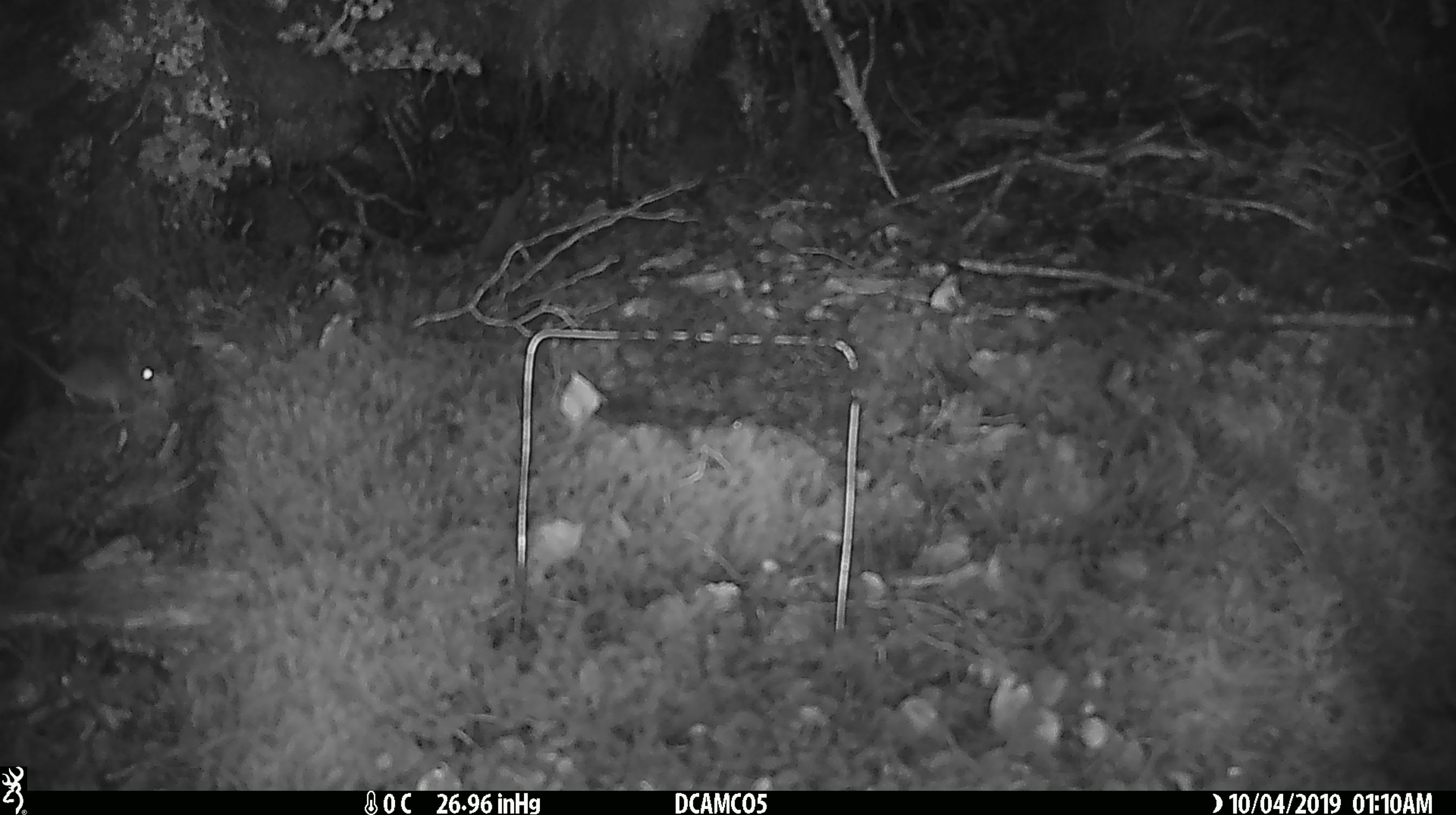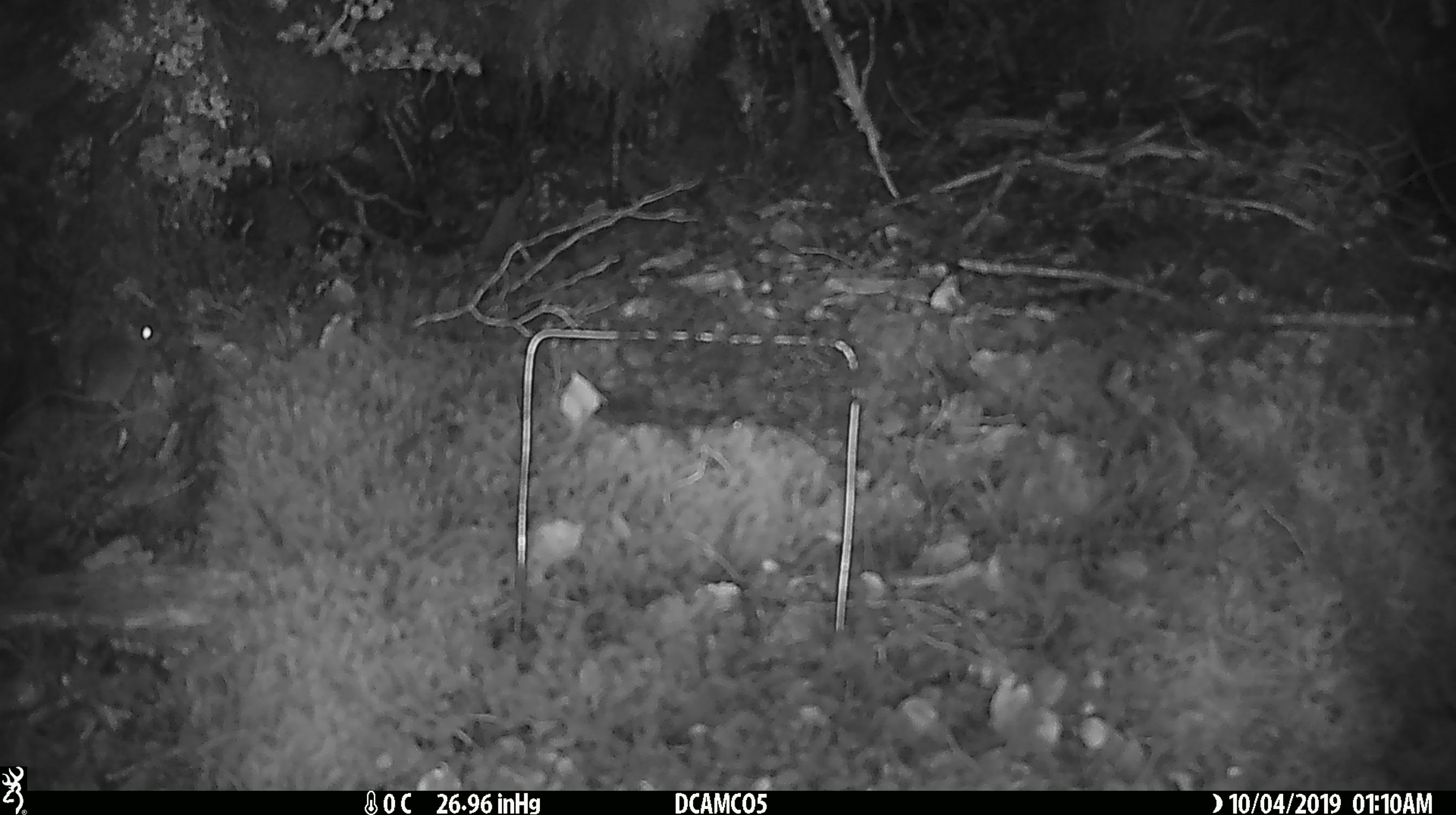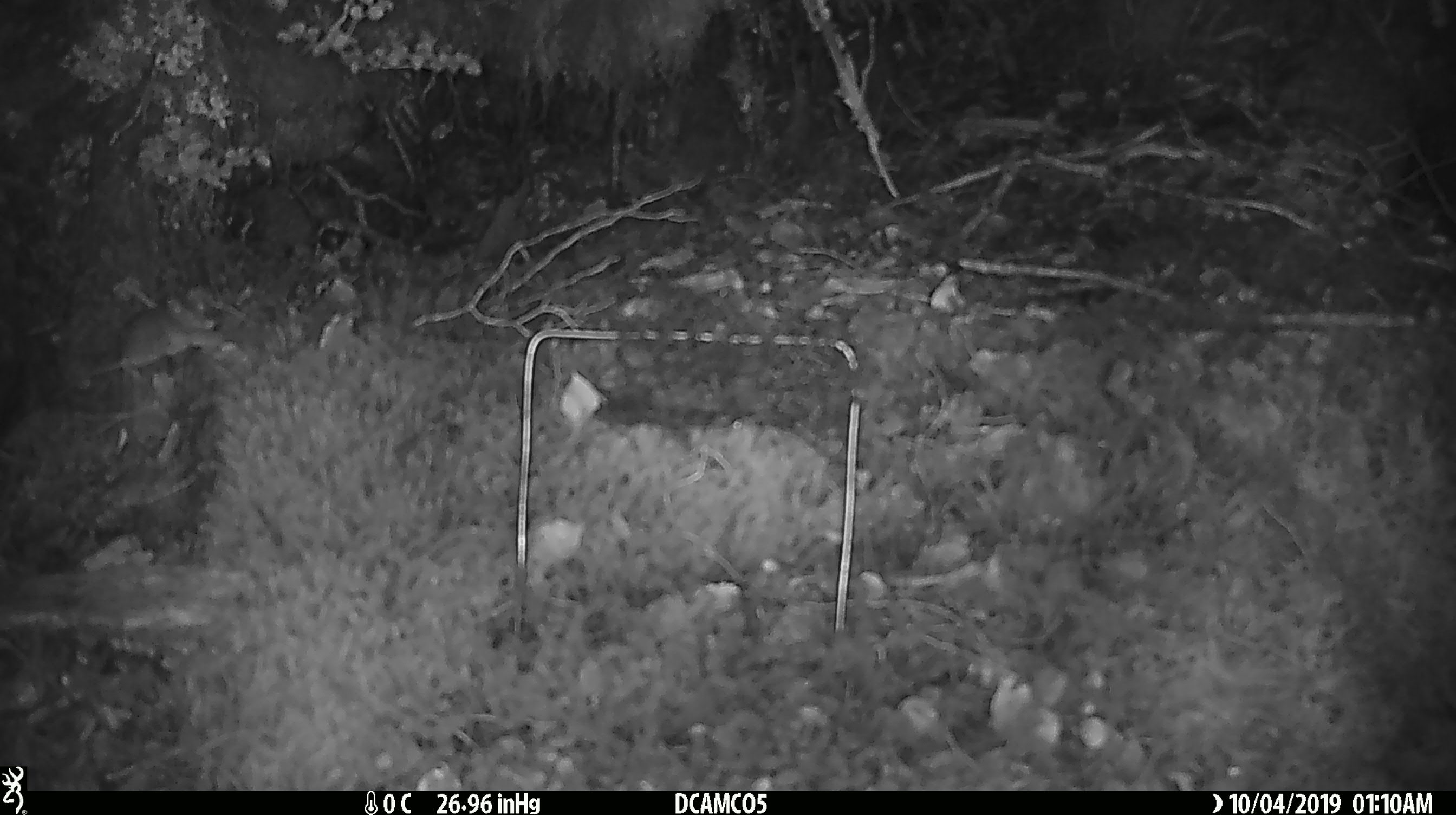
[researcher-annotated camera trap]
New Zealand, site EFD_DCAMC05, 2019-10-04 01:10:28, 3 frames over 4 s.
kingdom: Animalia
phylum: Chordata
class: Mammalia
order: Rodentia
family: Muridae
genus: Mus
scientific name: Mus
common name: mouse